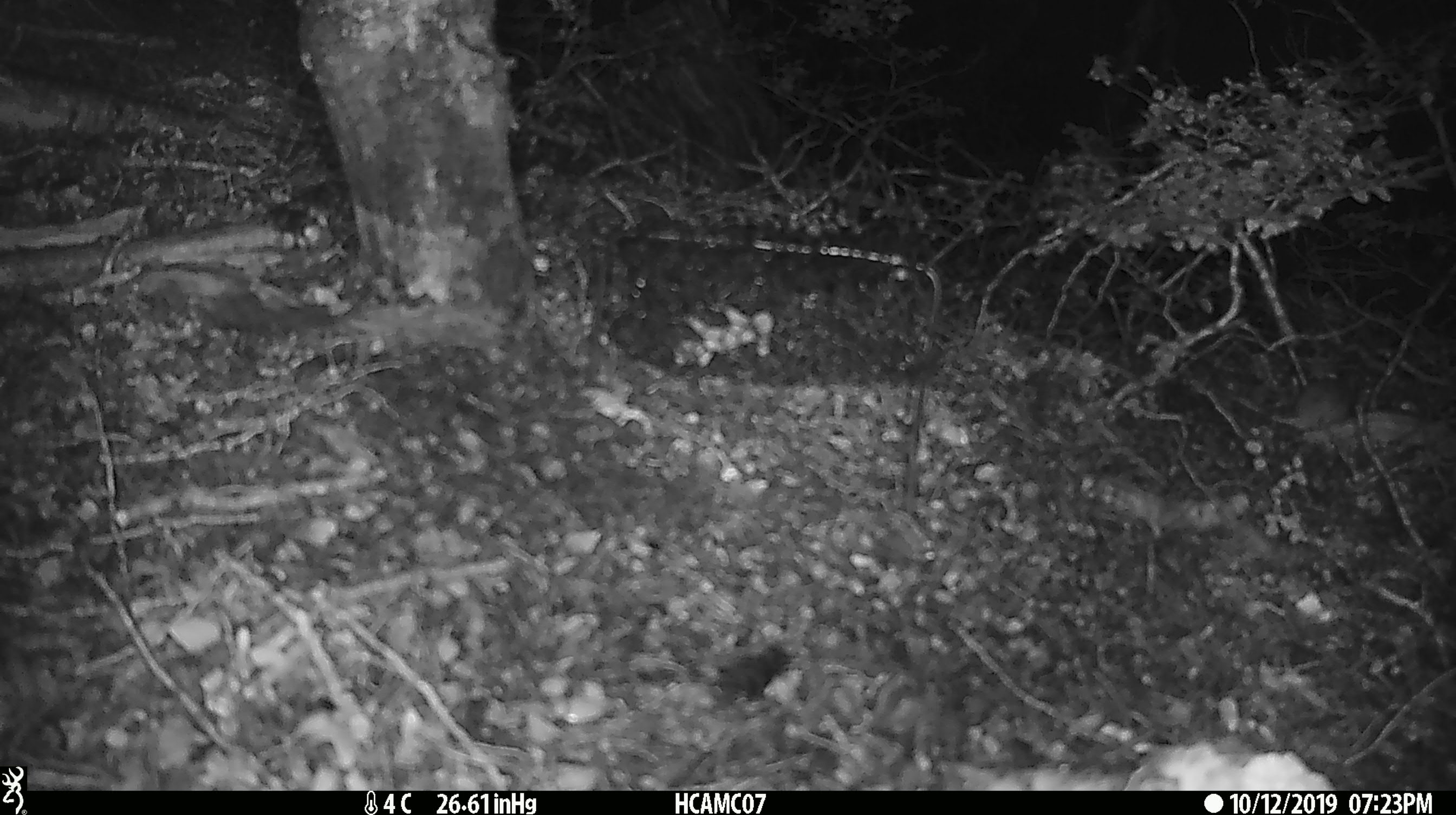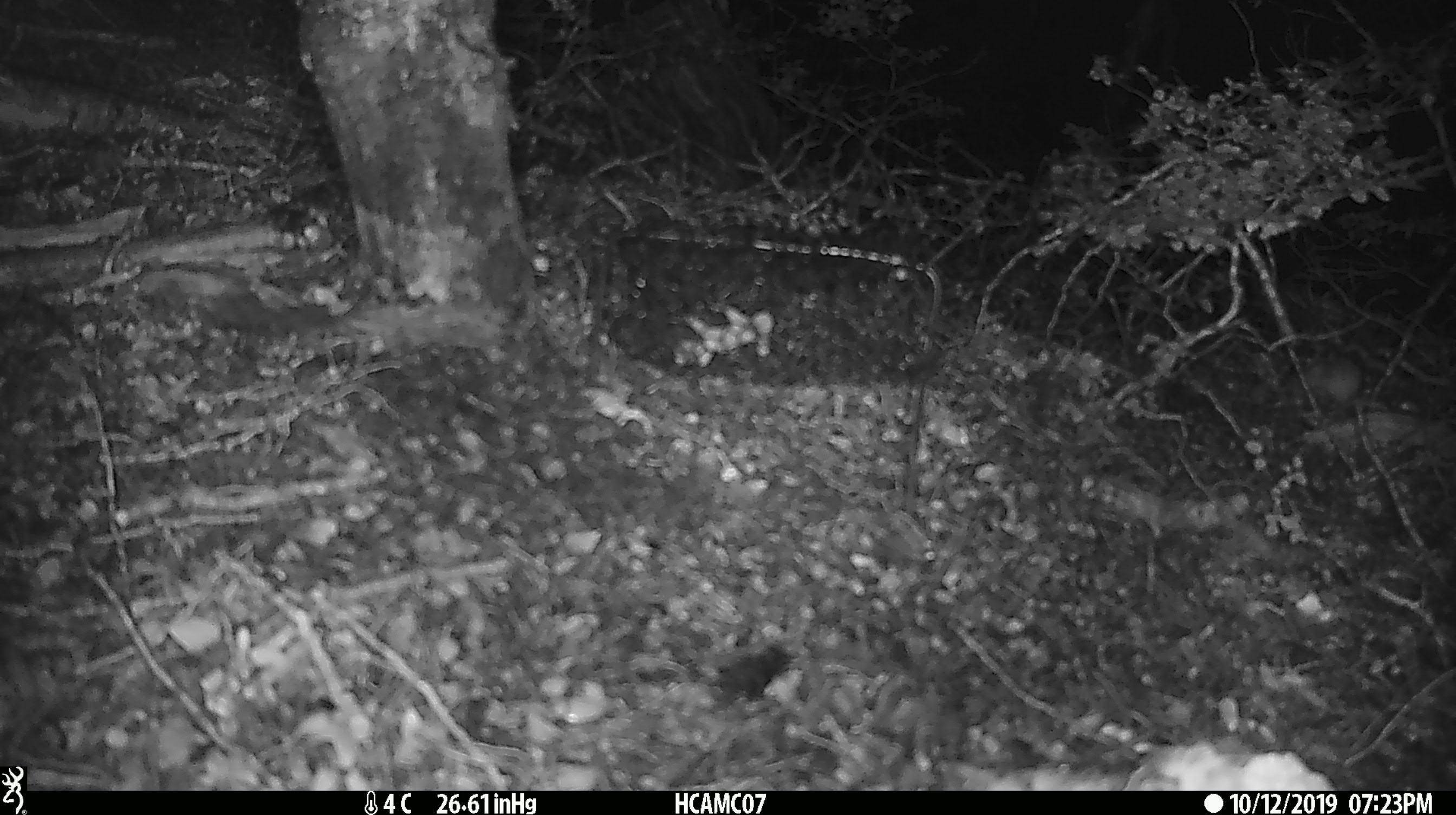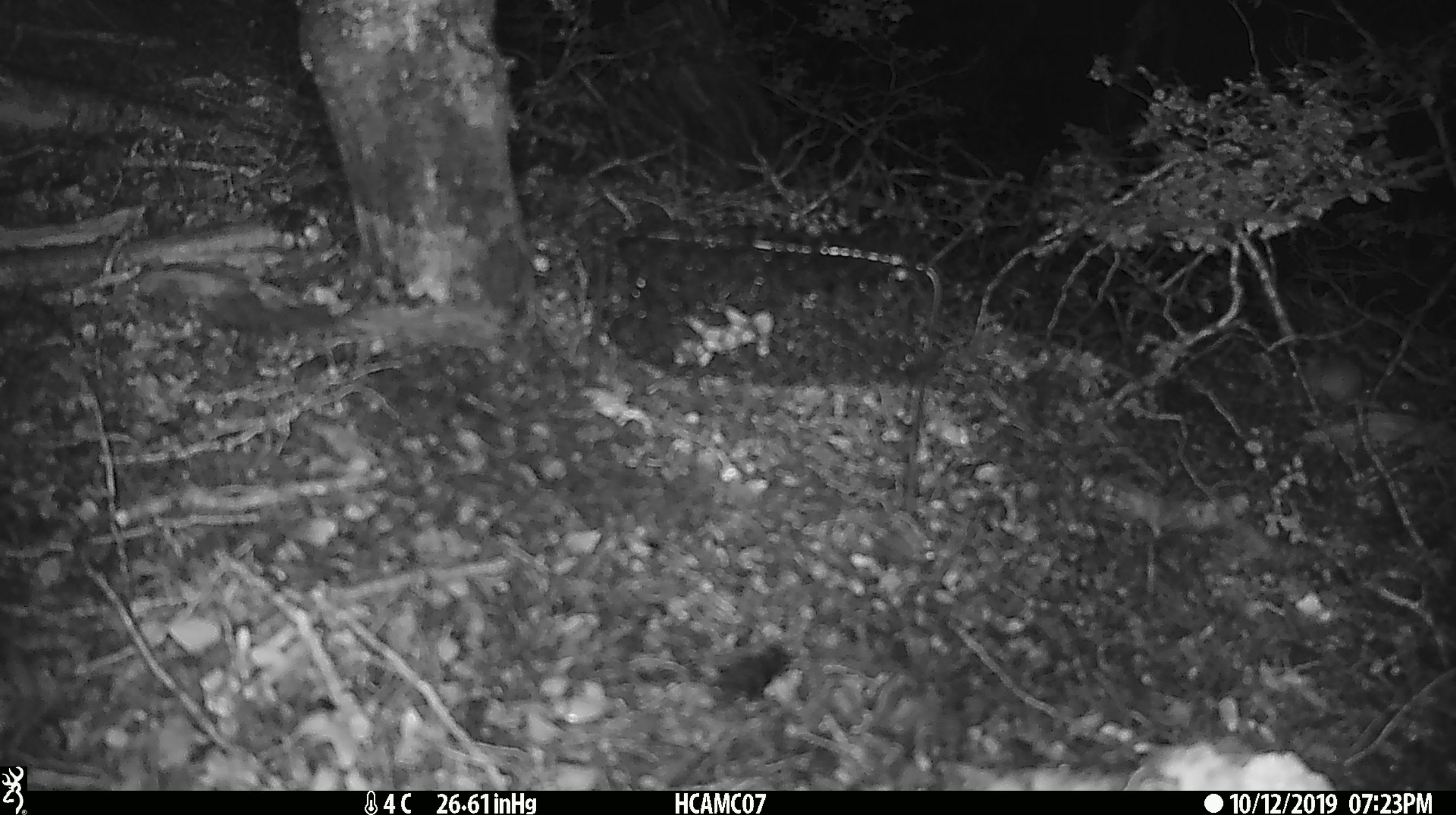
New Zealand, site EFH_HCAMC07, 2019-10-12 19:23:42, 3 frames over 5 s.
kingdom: Animalia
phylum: Chordata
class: Mammalia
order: Rodentia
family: Muridae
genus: Mus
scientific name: Mus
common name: mouse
Mouse (Mus).